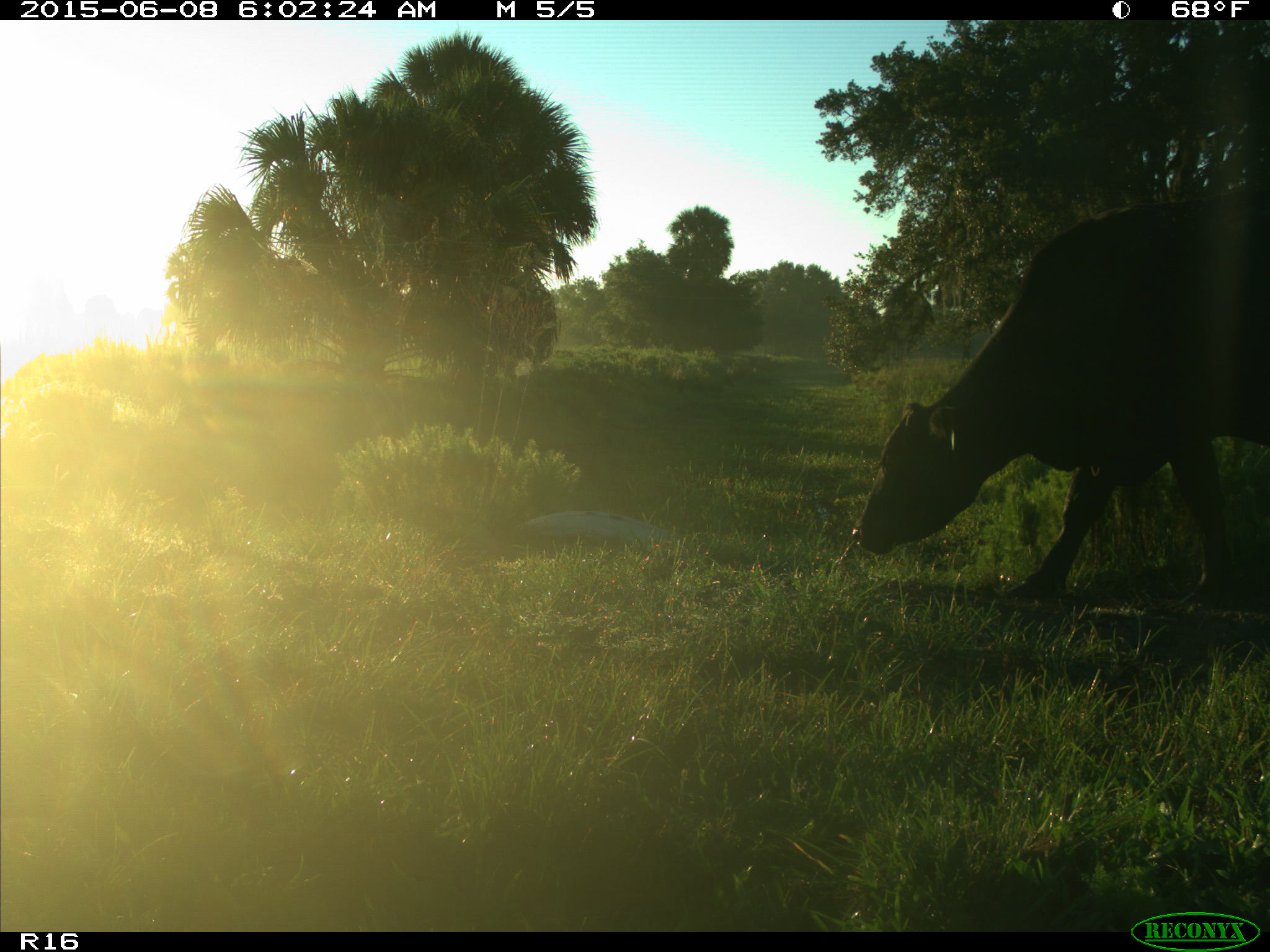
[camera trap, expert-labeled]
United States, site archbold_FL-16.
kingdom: Animalia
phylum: Chordata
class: Mammalia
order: Artiodactyla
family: Bovidae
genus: Bos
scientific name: Bos taurus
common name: domestic cow